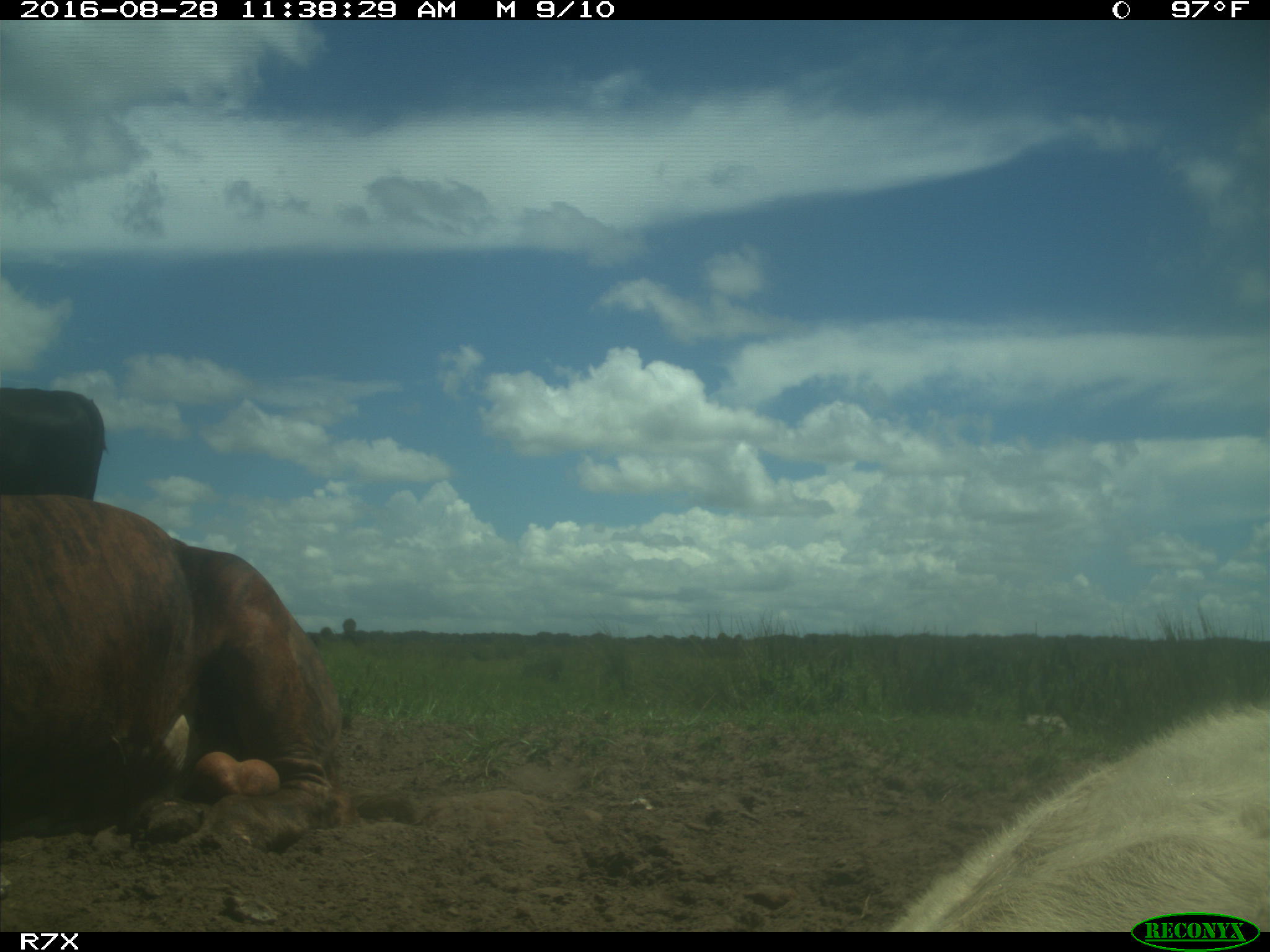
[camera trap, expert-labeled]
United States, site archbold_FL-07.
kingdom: Animalia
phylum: Chordata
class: Mammalia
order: Artiodactyla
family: Bovidae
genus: Bos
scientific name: Bos taurus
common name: domestic cow